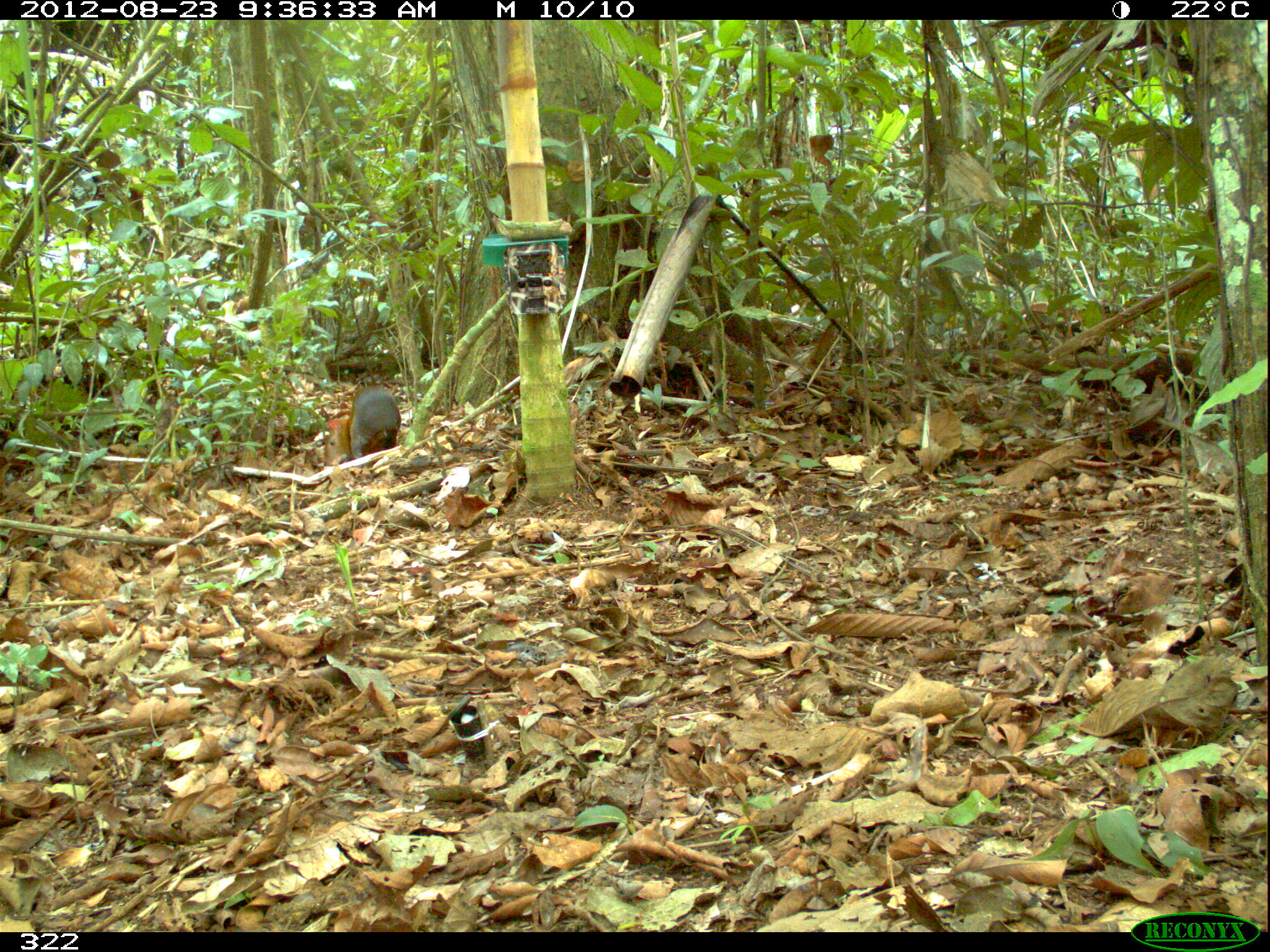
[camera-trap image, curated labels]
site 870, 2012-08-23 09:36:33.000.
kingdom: Animalia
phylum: Chordata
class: Mammalia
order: Rodentia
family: Dasyproctidae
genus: Dasyprocta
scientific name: Dasyprocta punctata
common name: central american agouti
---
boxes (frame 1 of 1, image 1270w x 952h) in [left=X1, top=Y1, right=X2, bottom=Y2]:
dasyprocta punctata: [left=324, top=385, right=402, bottom=466]